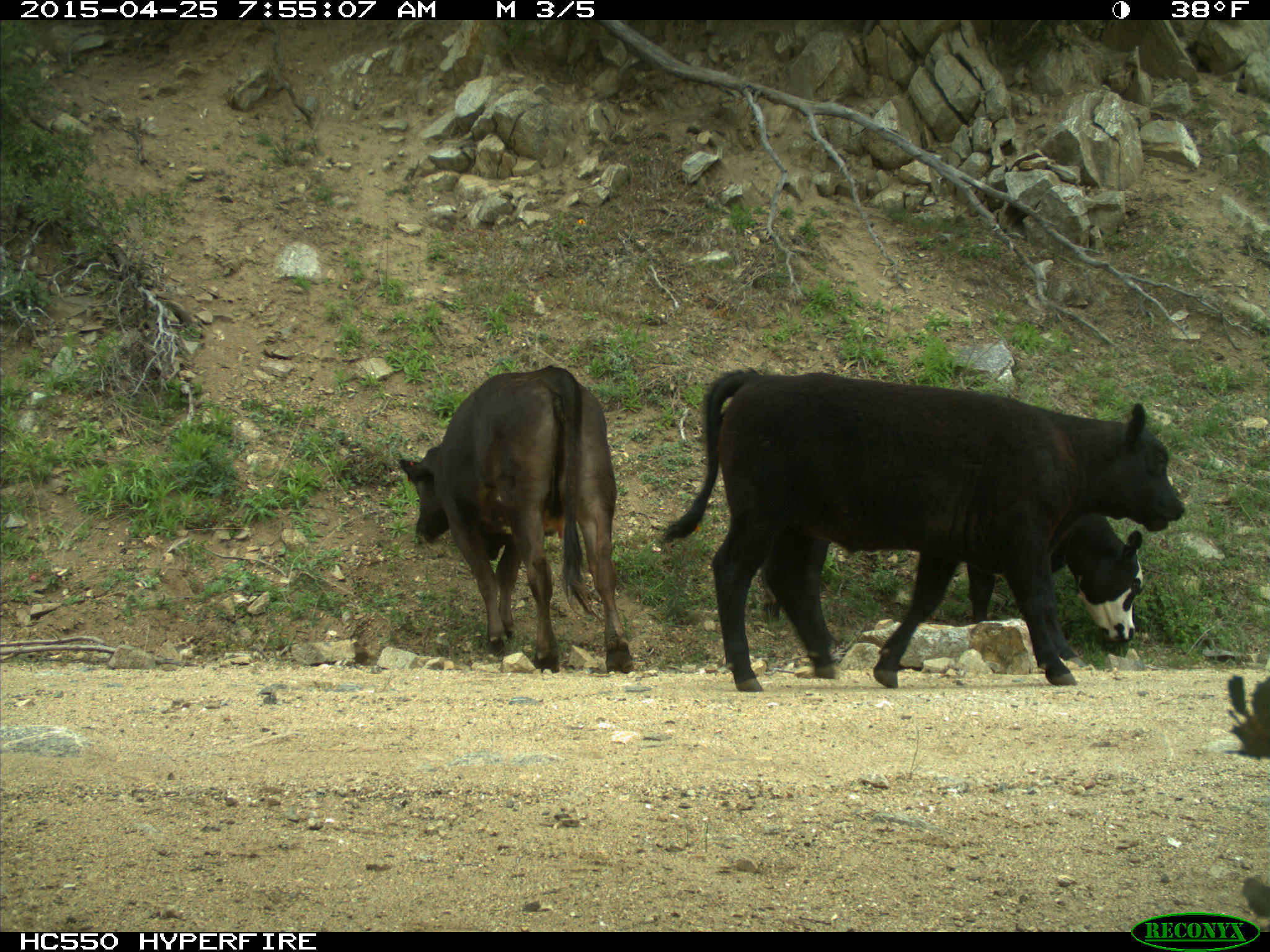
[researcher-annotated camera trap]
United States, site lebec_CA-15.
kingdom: Animalia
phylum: Chordata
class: Mammalia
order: Artiodactyla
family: Bovidae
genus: Bos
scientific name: Bos taurus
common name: domestic cow